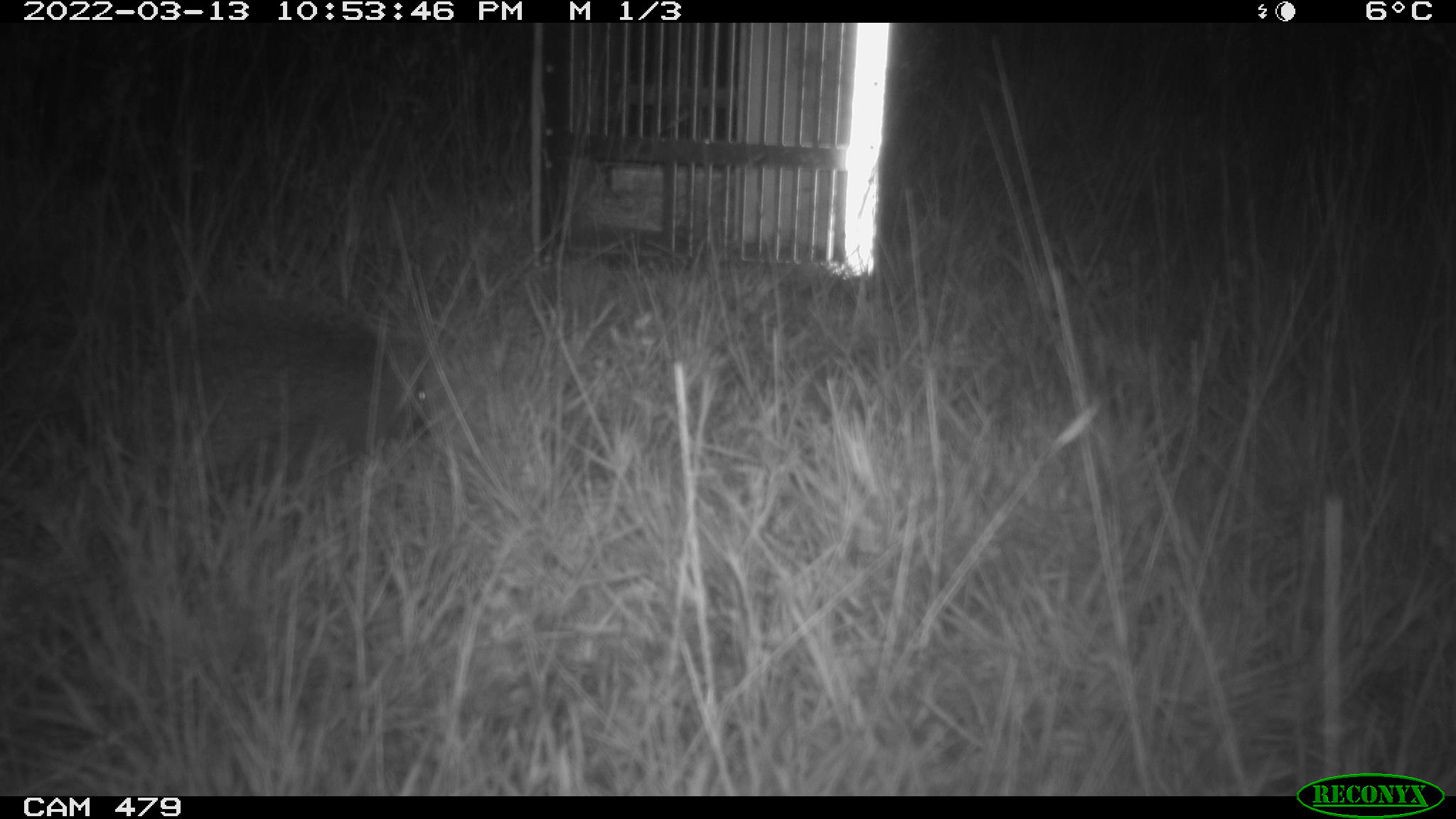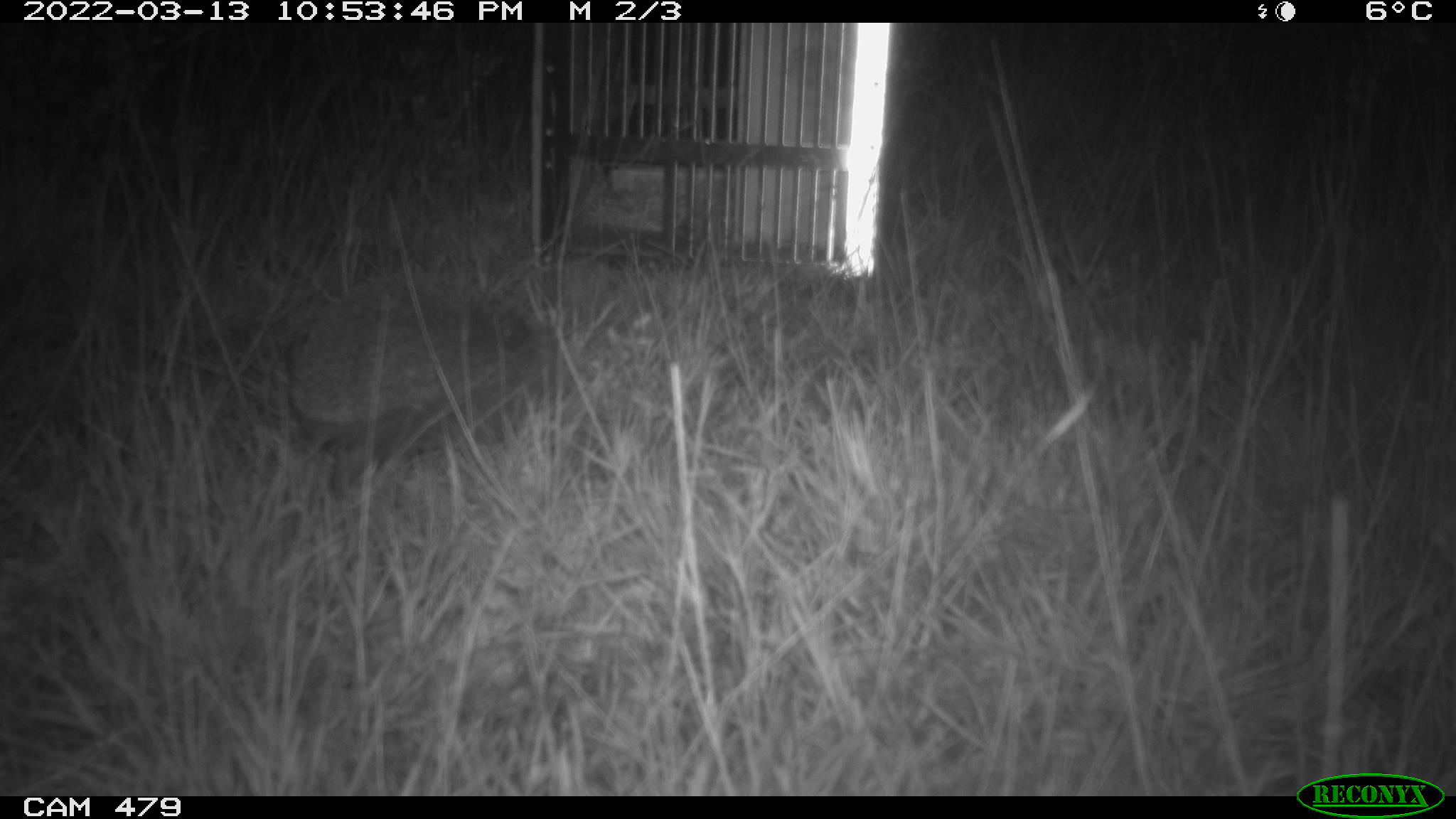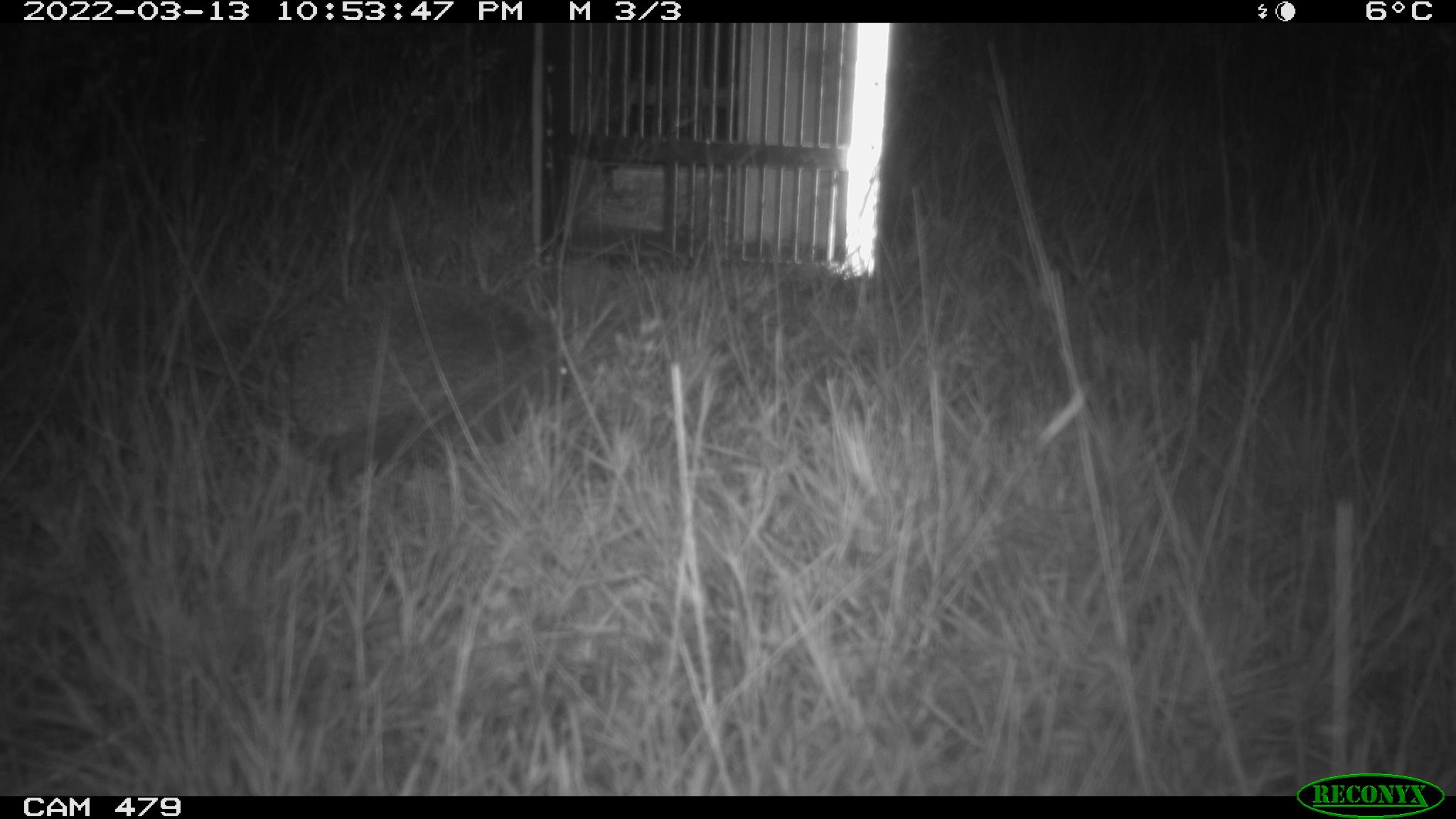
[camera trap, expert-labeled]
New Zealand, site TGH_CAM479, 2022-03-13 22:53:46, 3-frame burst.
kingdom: Animalia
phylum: Chordata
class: Mammalia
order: Eulipotyphla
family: Erinaceidae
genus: Erinaceus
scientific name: Erinaceus europaeus europaeus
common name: european hedgehog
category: hedgehog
Hedgehog (european hedgehog) (Erinaceus europaeus europaeus).